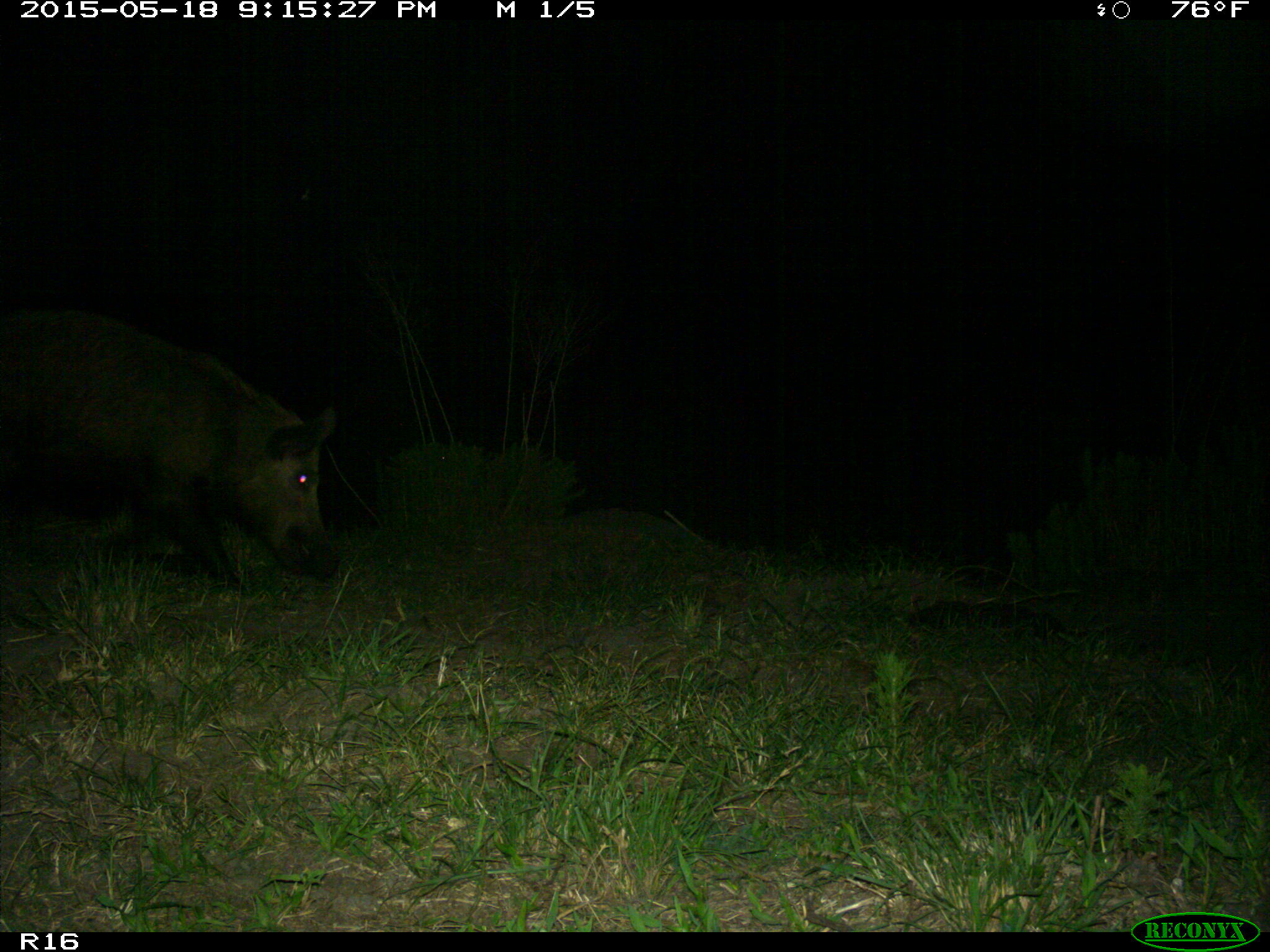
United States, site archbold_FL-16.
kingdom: Animalia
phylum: Chordata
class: Mammalia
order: Artiodactyla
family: Suidae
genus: Sus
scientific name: Sus scrofa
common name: wild boar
Sus scrofa (wild boar).